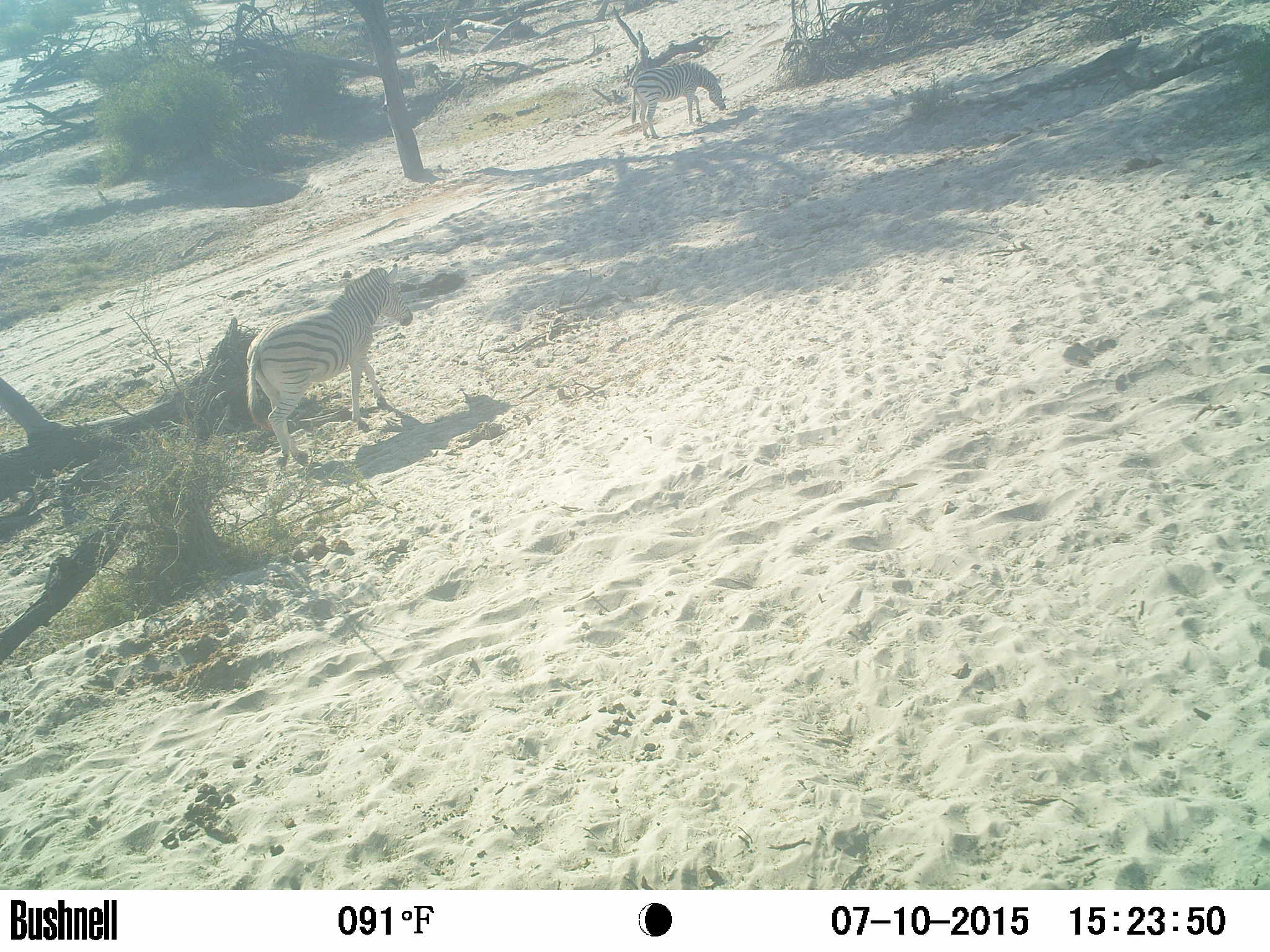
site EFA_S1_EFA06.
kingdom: Animalia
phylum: Chordata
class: Mammalia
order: Perissodactyla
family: Equidae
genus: Equus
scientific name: Equus quagga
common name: plains zebra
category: zebraplains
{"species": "zebraplains (plains zebra) (Equus quagga)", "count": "1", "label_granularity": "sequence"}